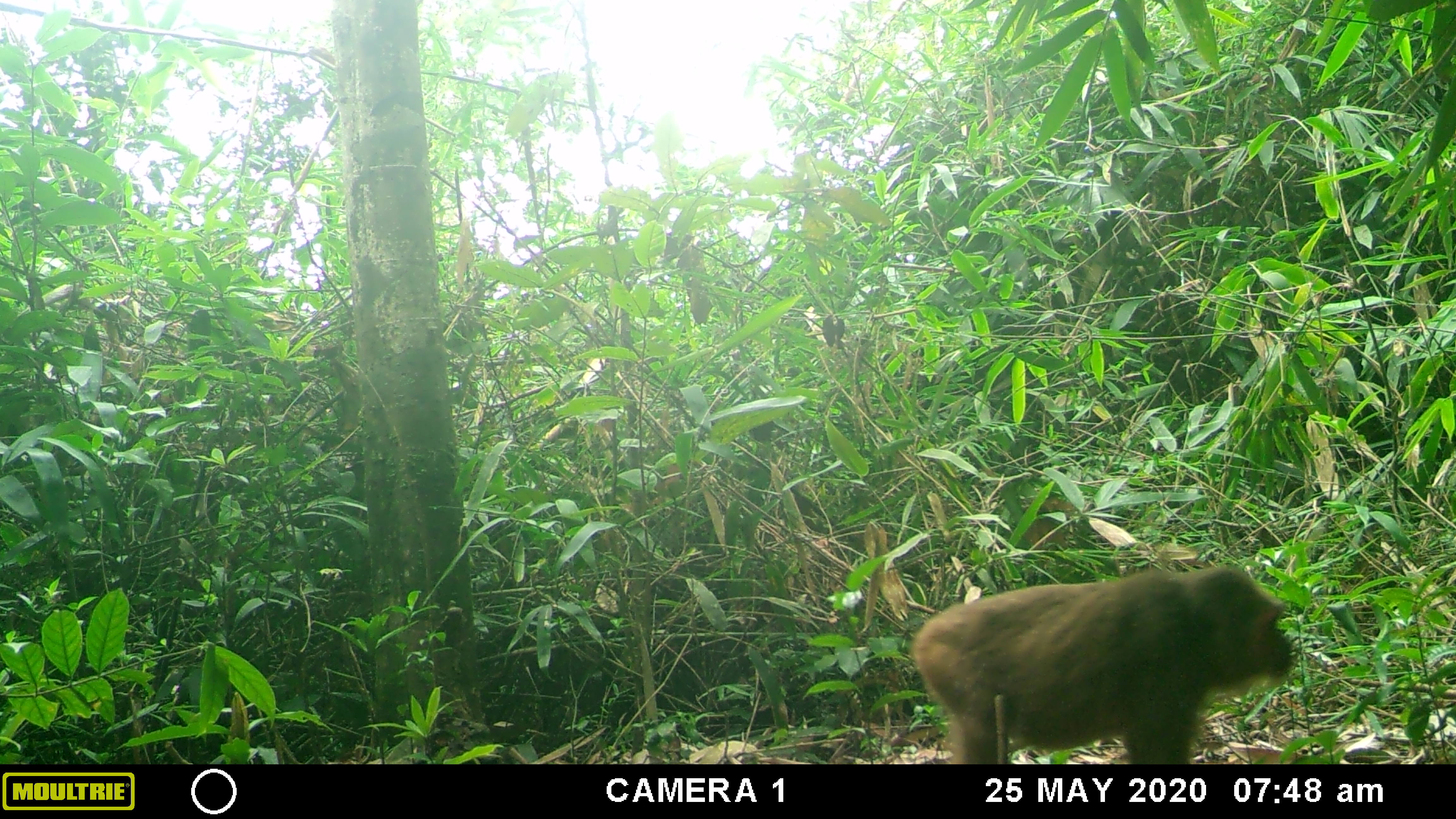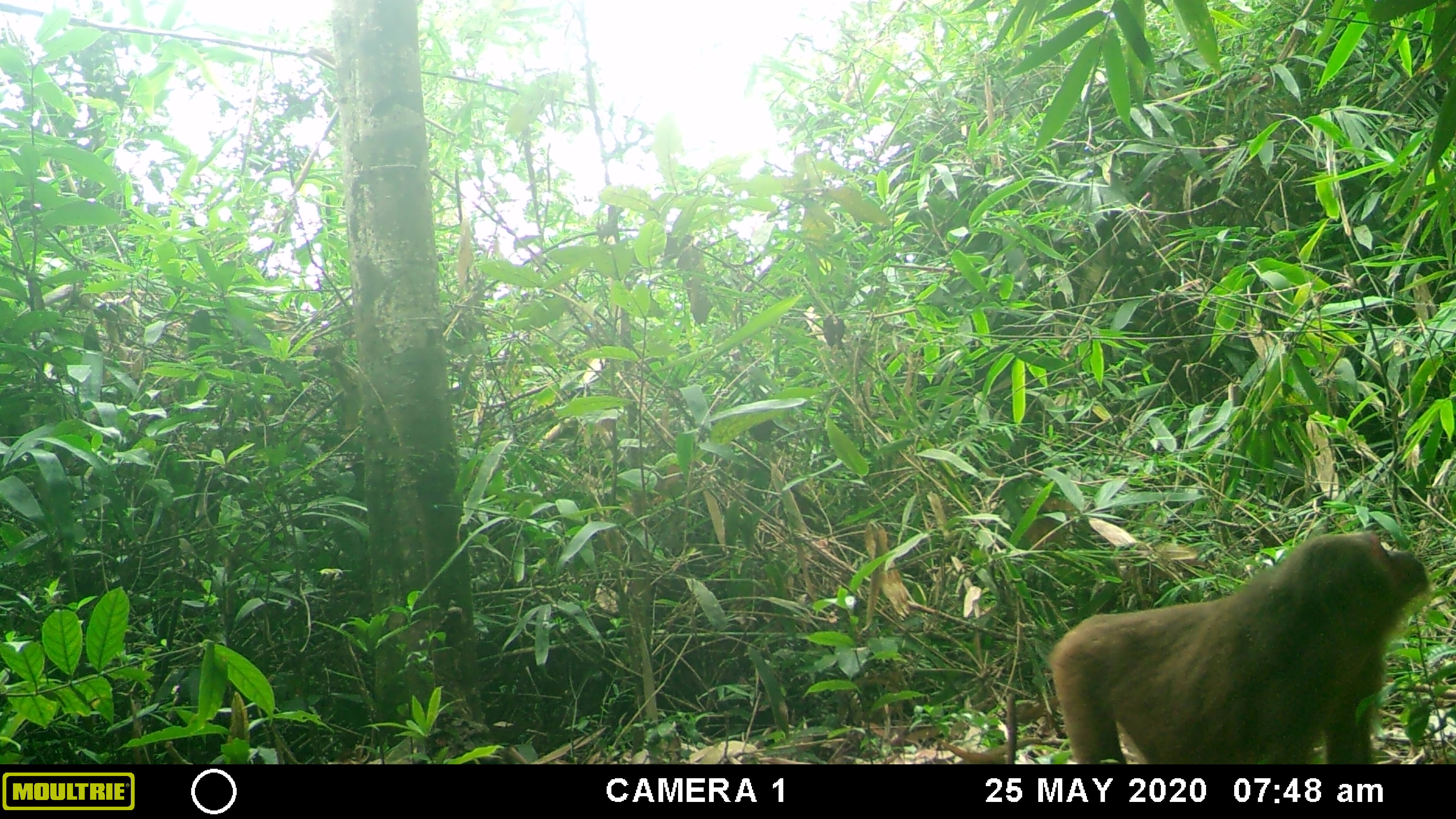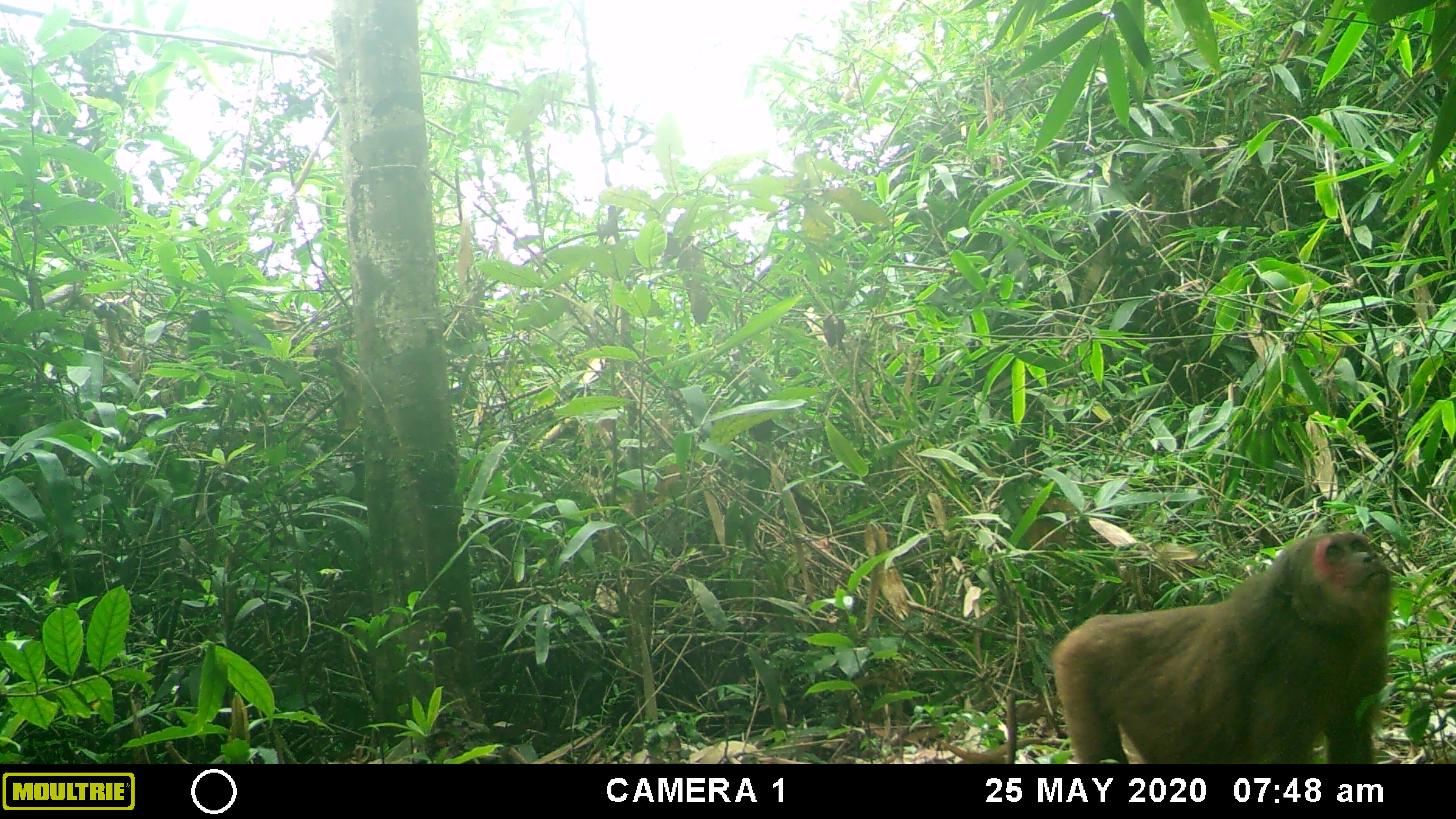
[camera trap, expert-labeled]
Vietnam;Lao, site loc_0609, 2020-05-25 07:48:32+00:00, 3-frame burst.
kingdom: Animalia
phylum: Chordata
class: Mammalia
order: Primates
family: Cercopithecidae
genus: Macaca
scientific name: Macaca arctoides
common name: stump-tailed macaque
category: stump tailed macaque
Stump tailed macaque (stump-tailed macaque) (Macaca arctoides). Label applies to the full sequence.